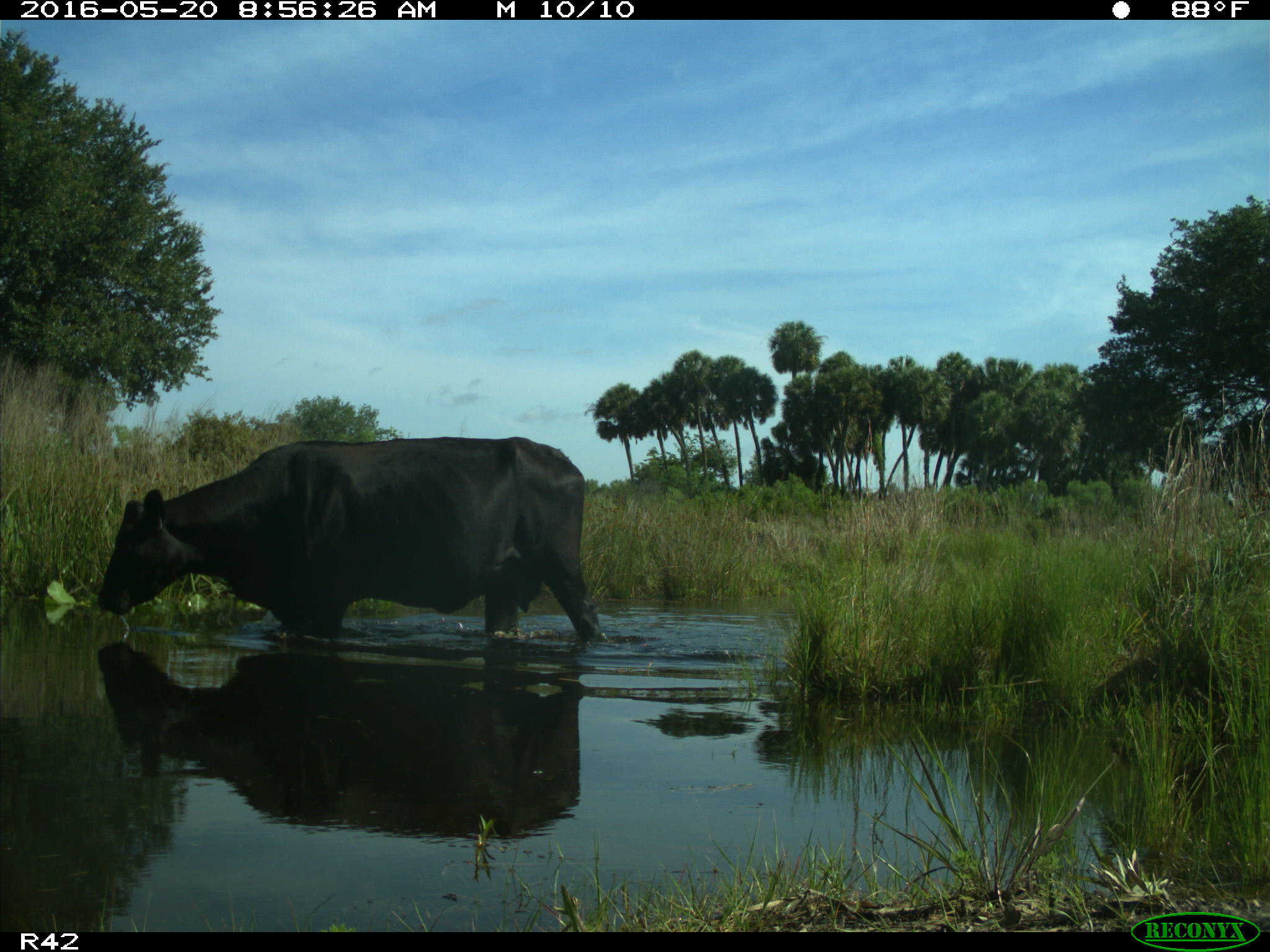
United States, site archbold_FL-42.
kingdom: Animalia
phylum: Chordata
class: Mammalia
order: Artiodactyla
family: Bovidae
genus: Bos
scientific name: Bos taurus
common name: domestic cow